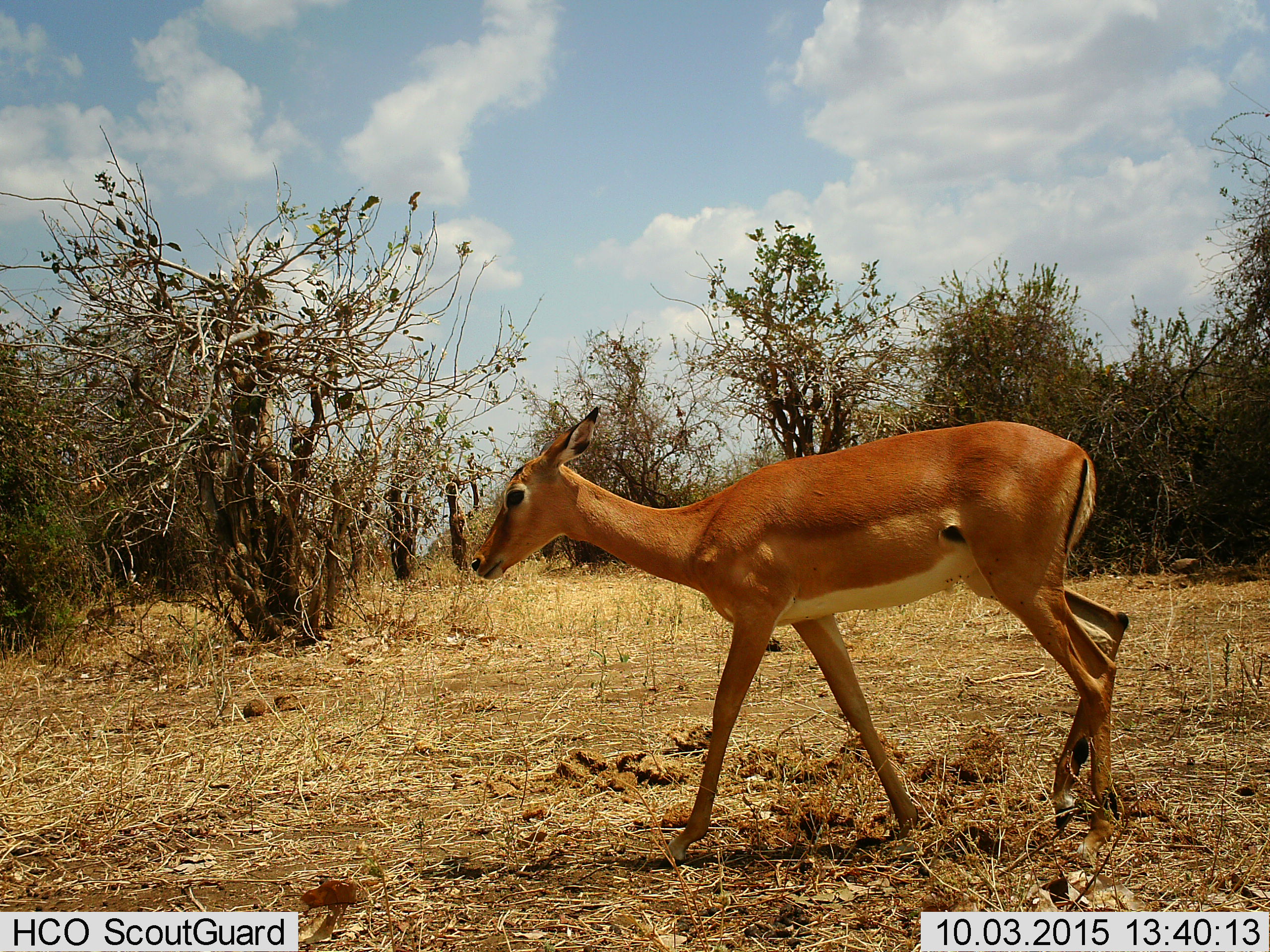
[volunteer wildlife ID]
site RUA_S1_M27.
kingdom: Animalia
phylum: Chordata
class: Mammalia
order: Artiodactyla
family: Bovidae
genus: Aepyceros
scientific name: Aepyceros melampus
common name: impala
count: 1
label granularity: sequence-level